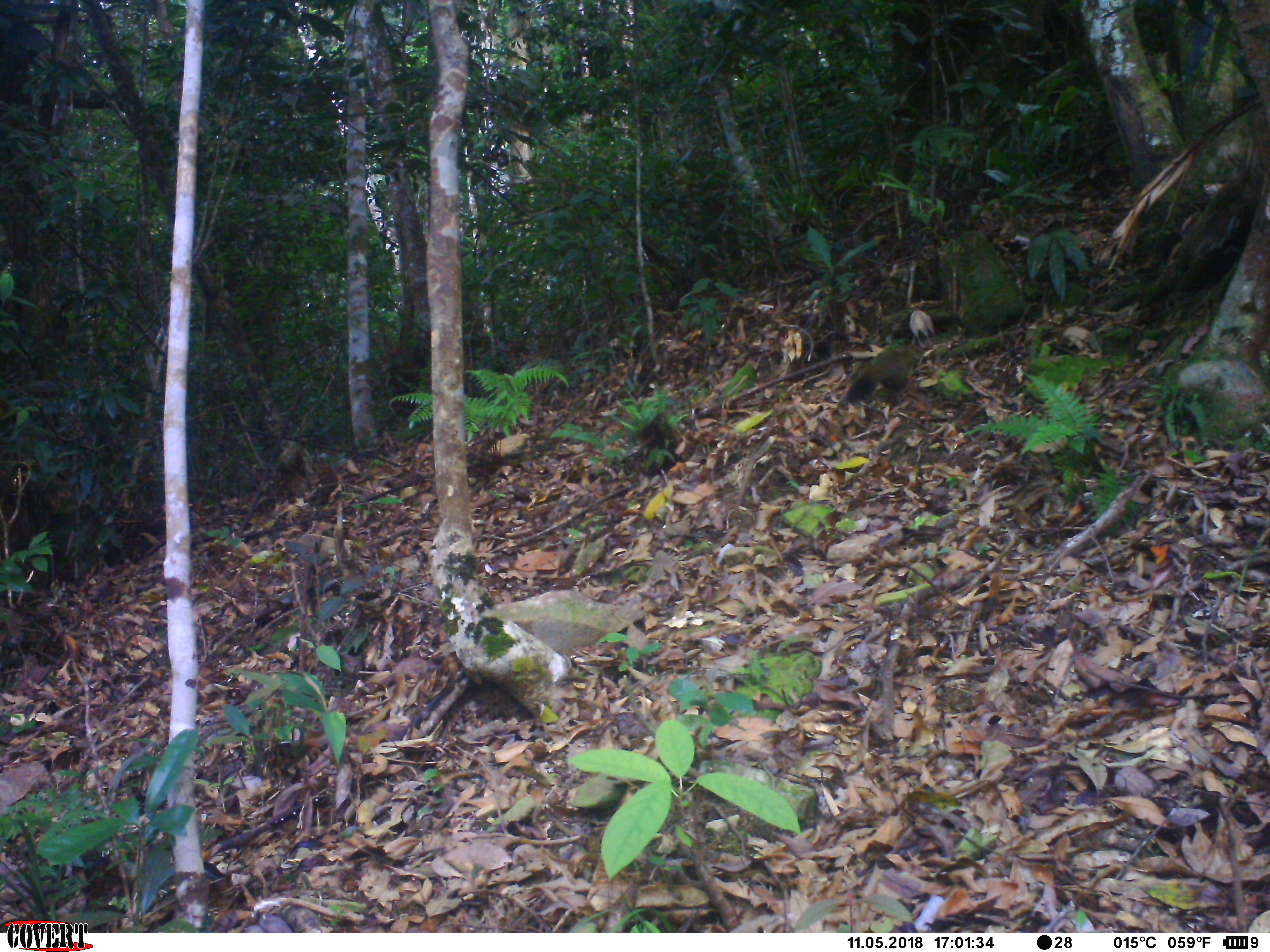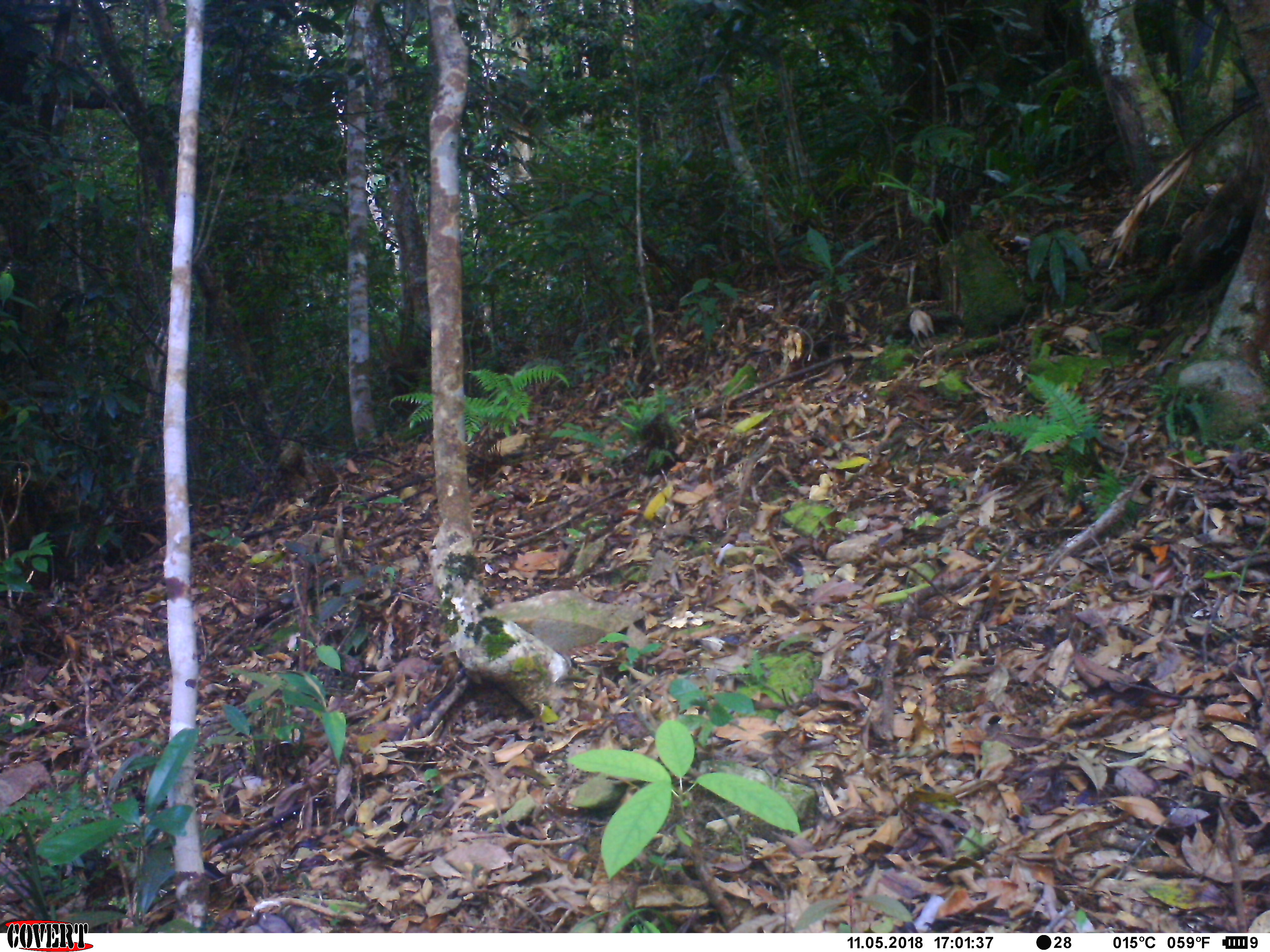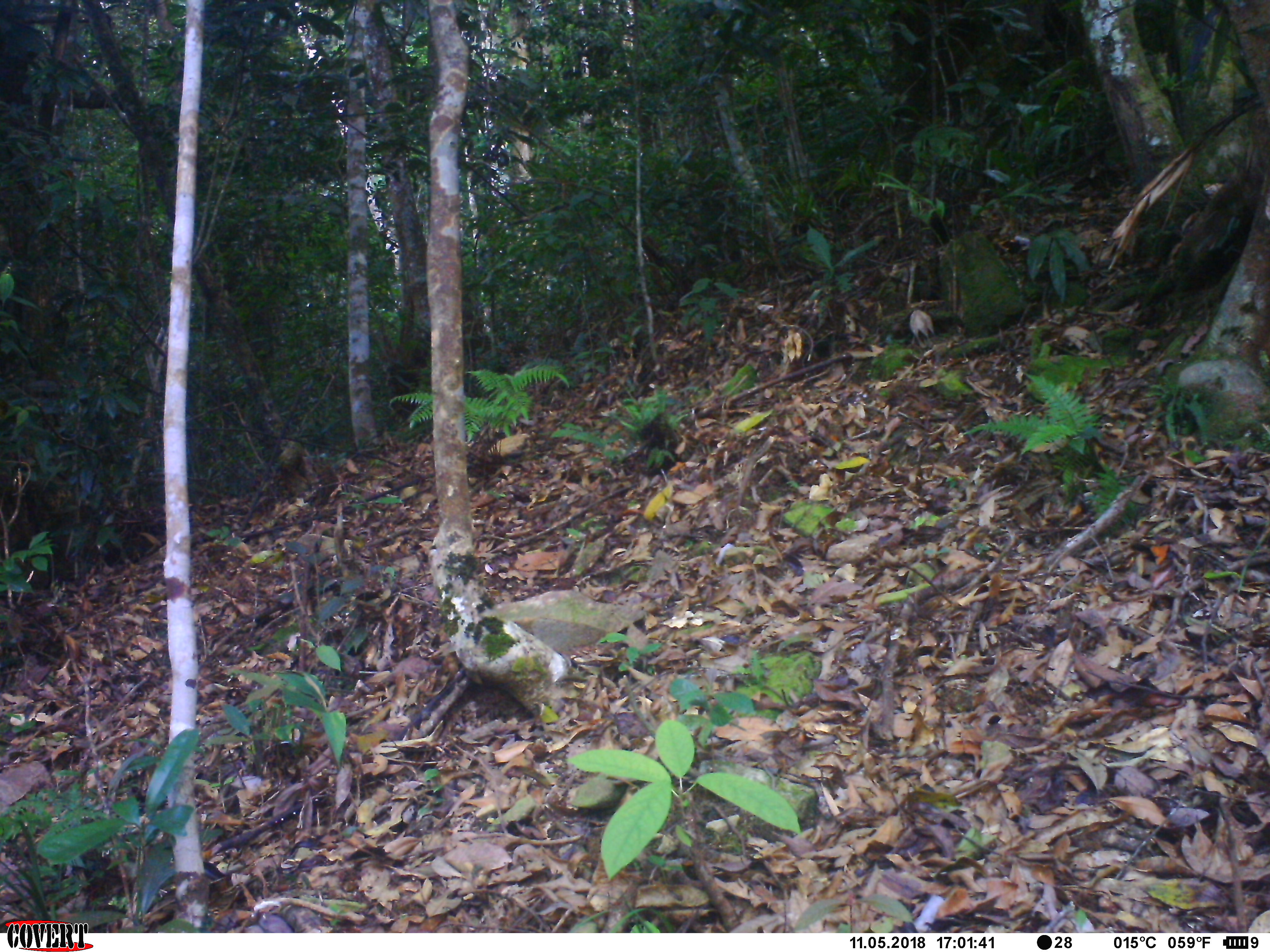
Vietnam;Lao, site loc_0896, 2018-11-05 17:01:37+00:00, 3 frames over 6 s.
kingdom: Animalia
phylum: Chordata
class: Mammalia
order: Rodentia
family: Sciuridae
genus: Sciurus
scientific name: Sciurus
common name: squirrel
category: unidentified squirrel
Unidentified squirrel (squirrel) (Sciurus). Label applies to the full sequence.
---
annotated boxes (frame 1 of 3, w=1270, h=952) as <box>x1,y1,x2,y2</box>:
unidentified squirrel: <box>843,343,926,408</box>